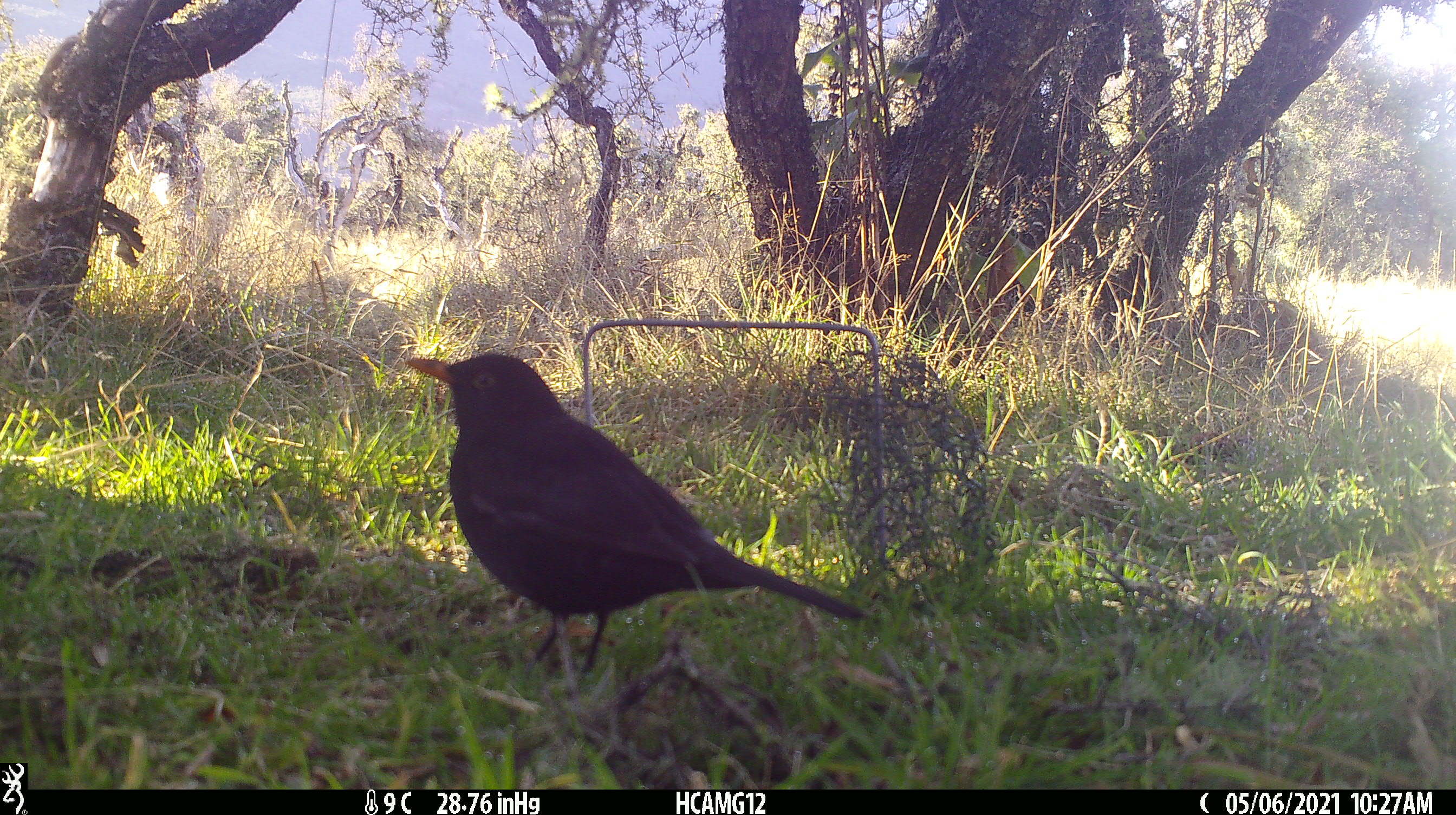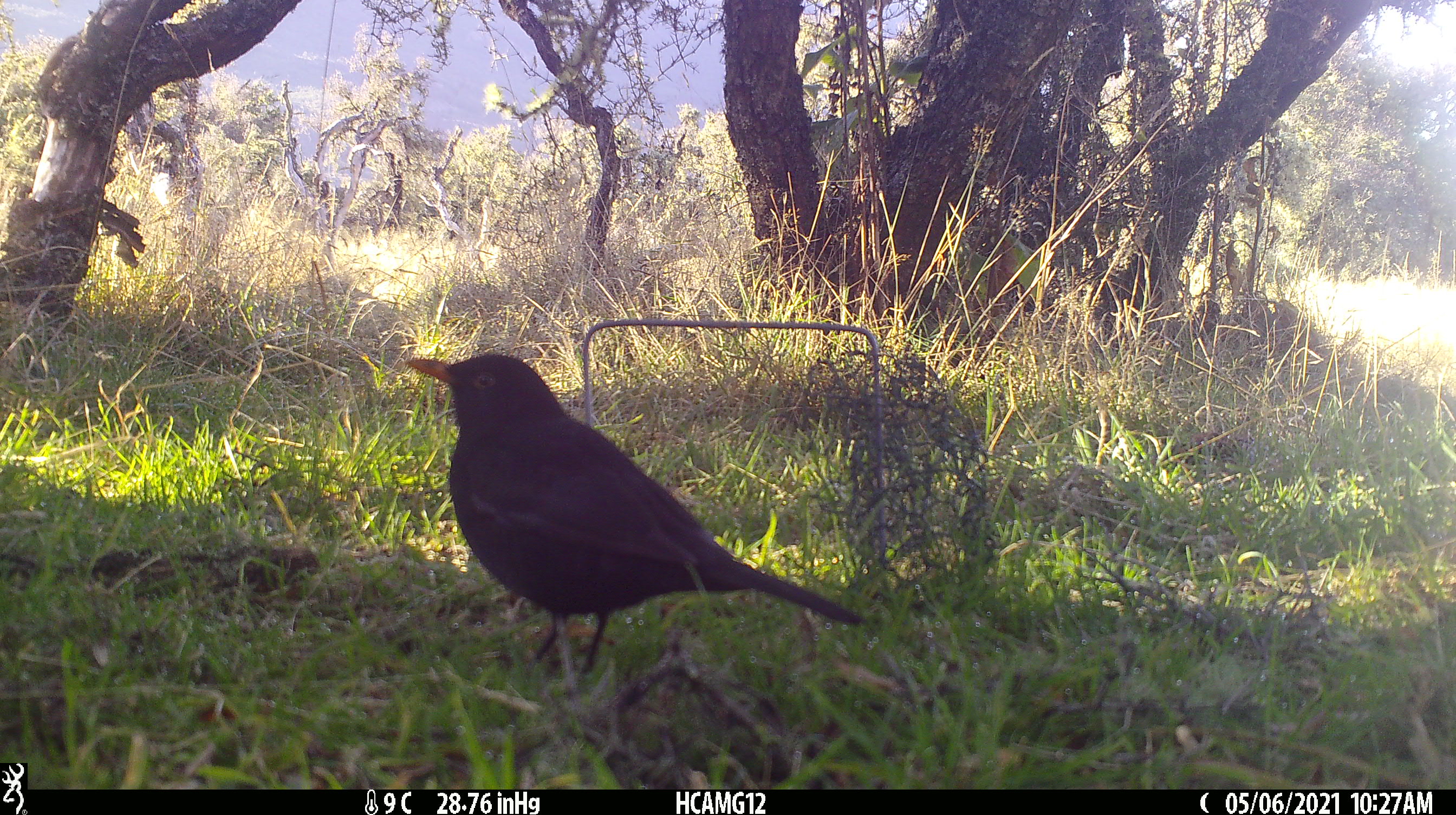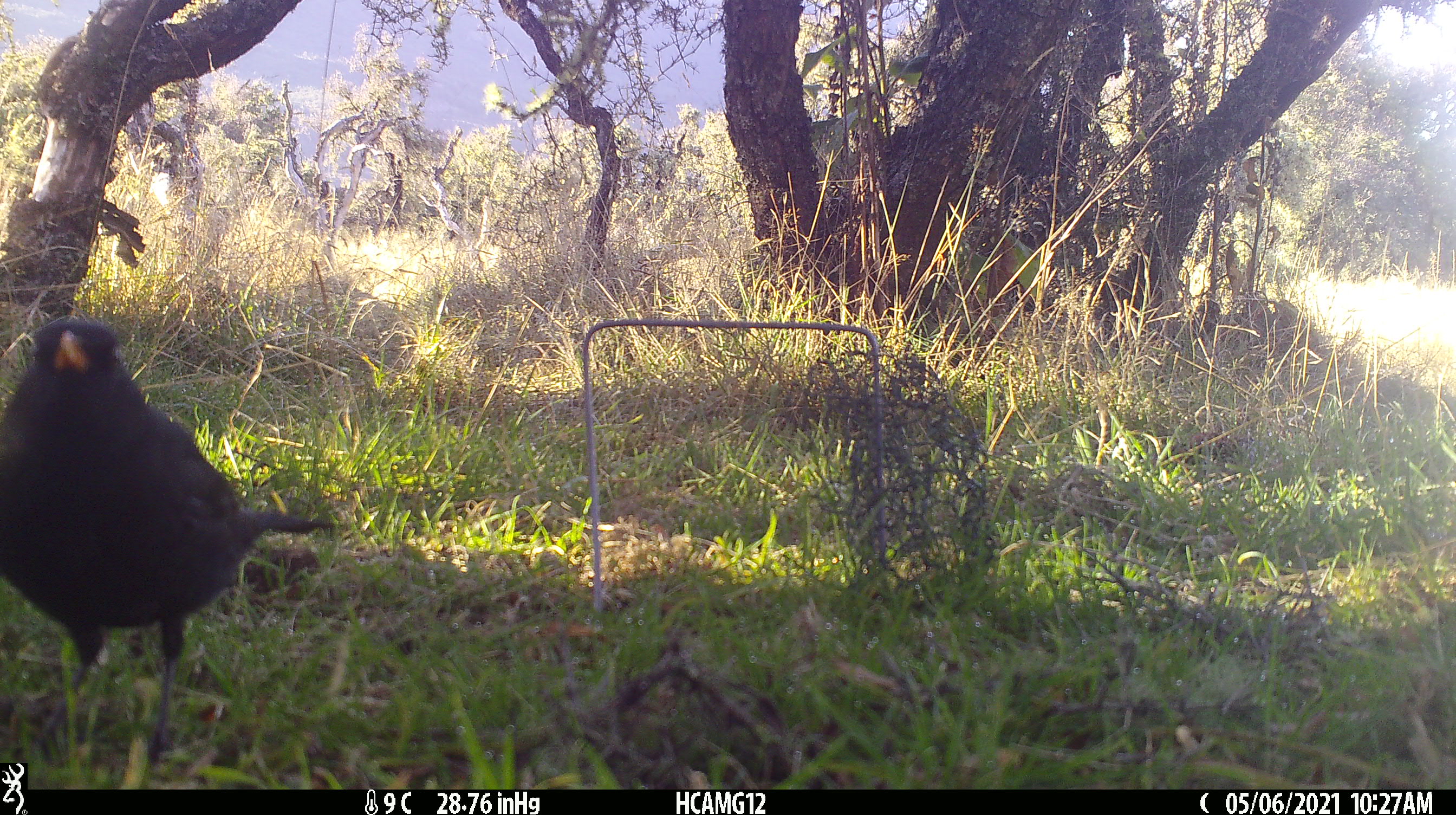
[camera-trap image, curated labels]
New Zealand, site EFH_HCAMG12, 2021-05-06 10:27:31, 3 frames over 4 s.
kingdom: Animalia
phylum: Chordata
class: Aves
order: Passeriformes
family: Turdidae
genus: Turdus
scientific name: Turdus merula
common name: eurasian blackbird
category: blackbird